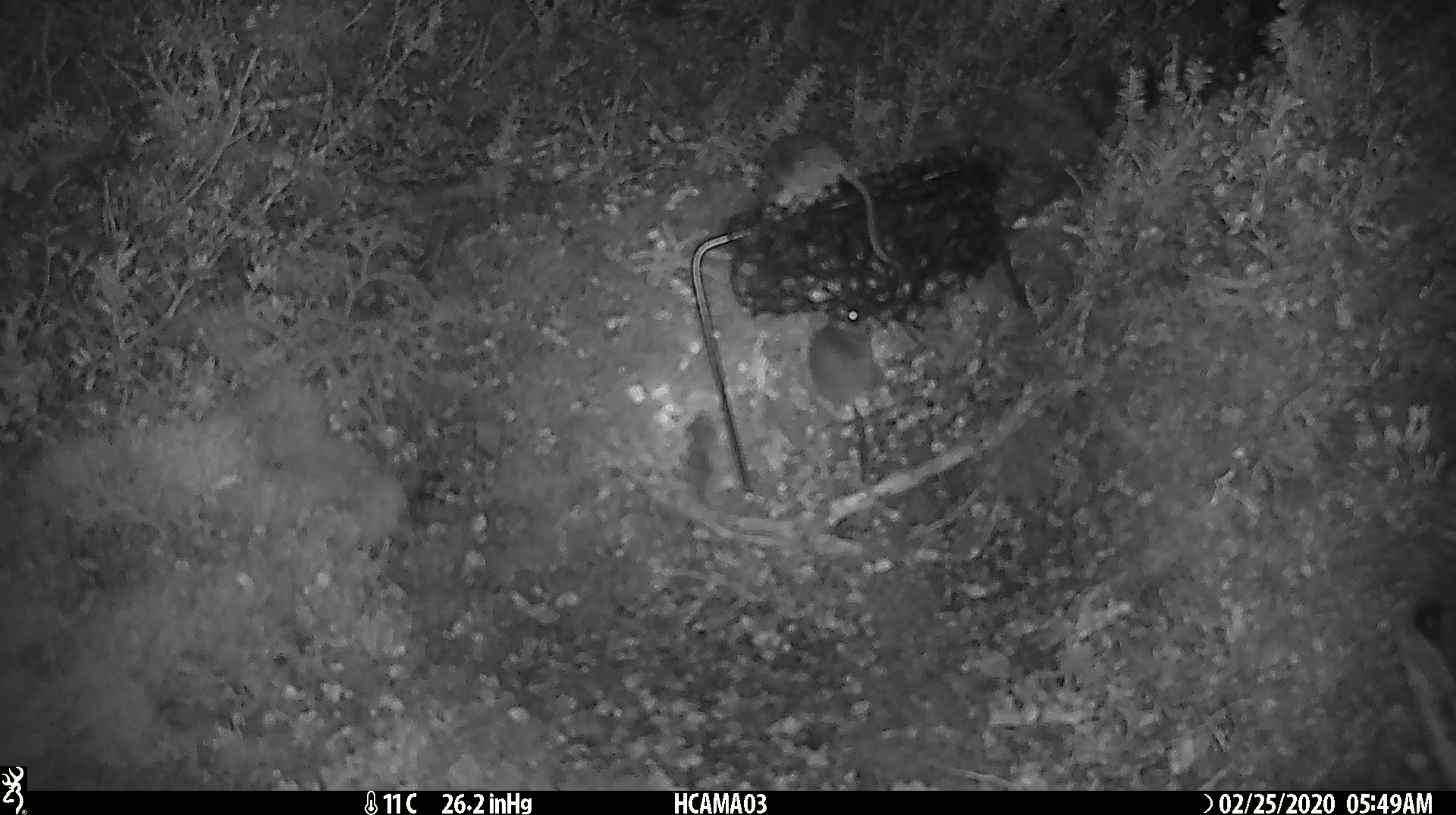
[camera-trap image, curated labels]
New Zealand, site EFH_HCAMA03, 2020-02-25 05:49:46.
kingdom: Animalia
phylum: Chordata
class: Mammalia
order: Rodentia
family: Muridae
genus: Mus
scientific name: Mus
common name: mouse